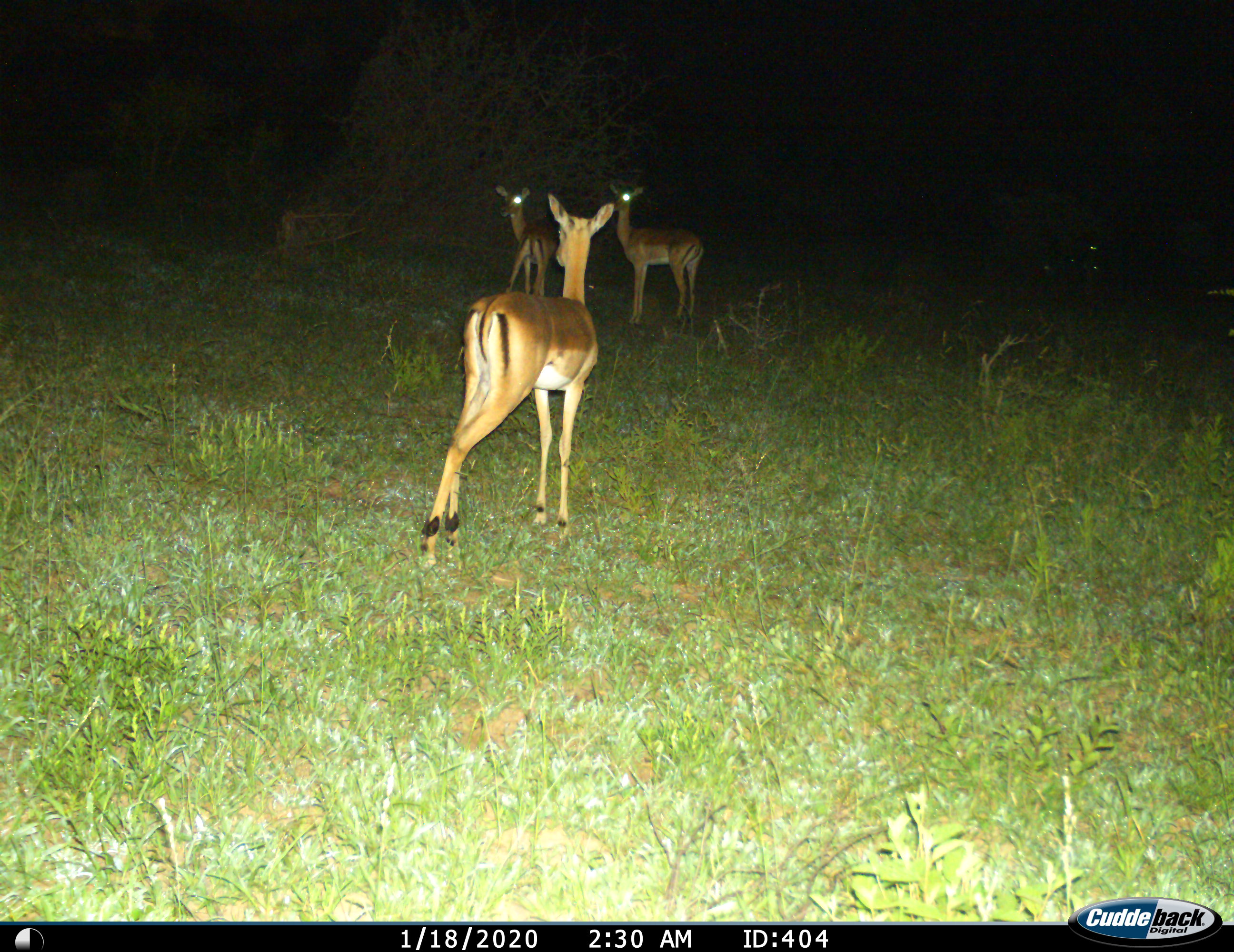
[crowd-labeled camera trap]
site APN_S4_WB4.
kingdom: Animalia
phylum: Chordata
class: Mammalia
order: Artiodactyla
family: Bovidae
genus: Aepyceros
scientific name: Aepyceros melampus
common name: impala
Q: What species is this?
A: Impala (Aepyceros melampus).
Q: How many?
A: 3.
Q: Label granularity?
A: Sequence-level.